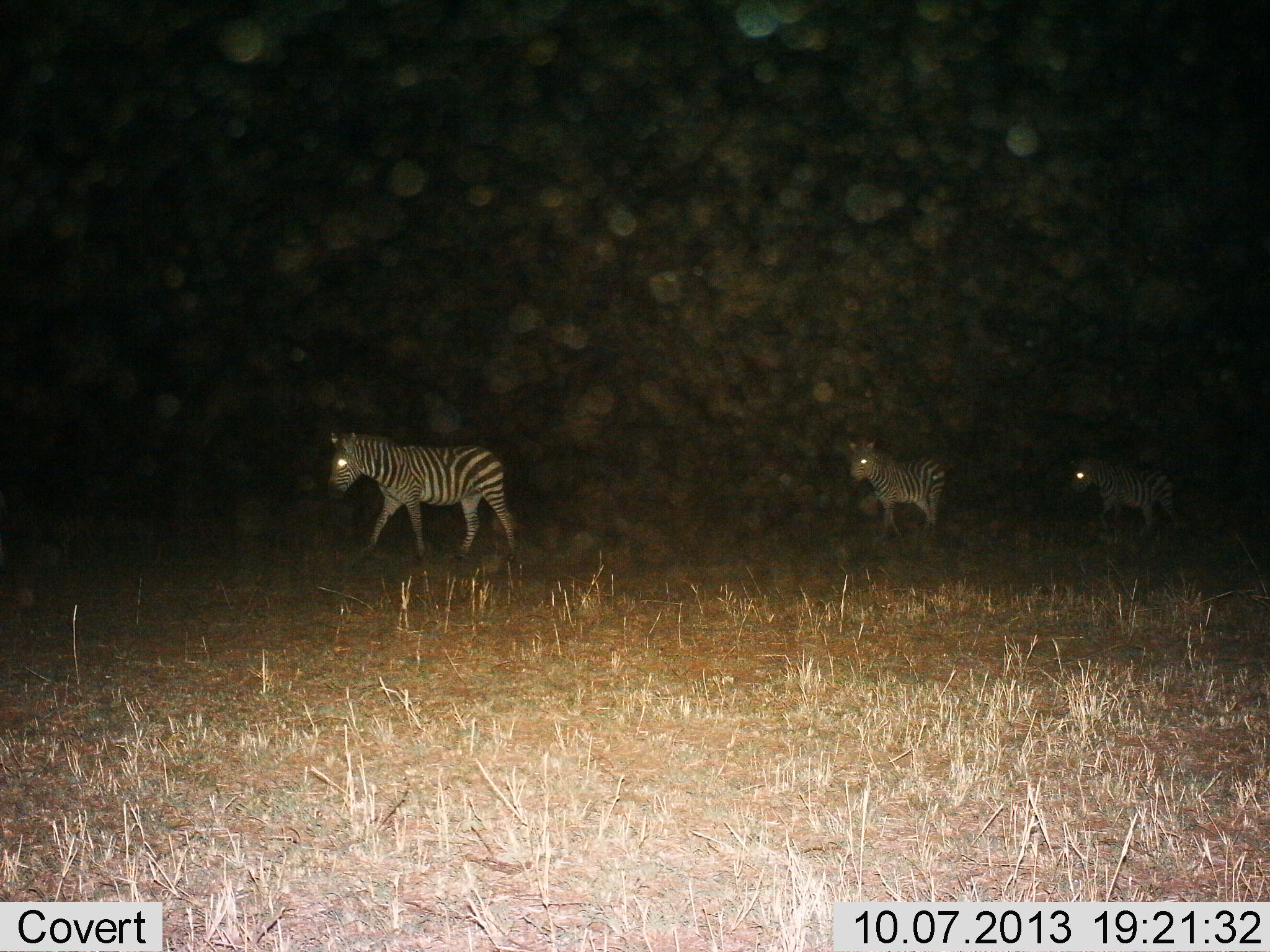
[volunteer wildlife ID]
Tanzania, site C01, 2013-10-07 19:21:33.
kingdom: Animalia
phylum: Chordata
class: Mammalia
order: Perissodactyla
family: Equidae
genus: Equus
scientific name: Equus quagga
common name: plains zebra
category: zebra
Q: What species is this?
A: Zebra (plains zebra) (Equus quagga).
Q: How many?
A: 3.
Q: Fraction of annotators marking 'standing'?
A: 12%.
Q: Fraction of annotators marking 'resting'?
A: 0%.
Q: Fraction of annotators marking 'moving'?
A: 96%.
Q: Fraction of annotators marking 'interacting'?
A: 0%.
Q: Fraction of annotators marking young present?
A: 8%.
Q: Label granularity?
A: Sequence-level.